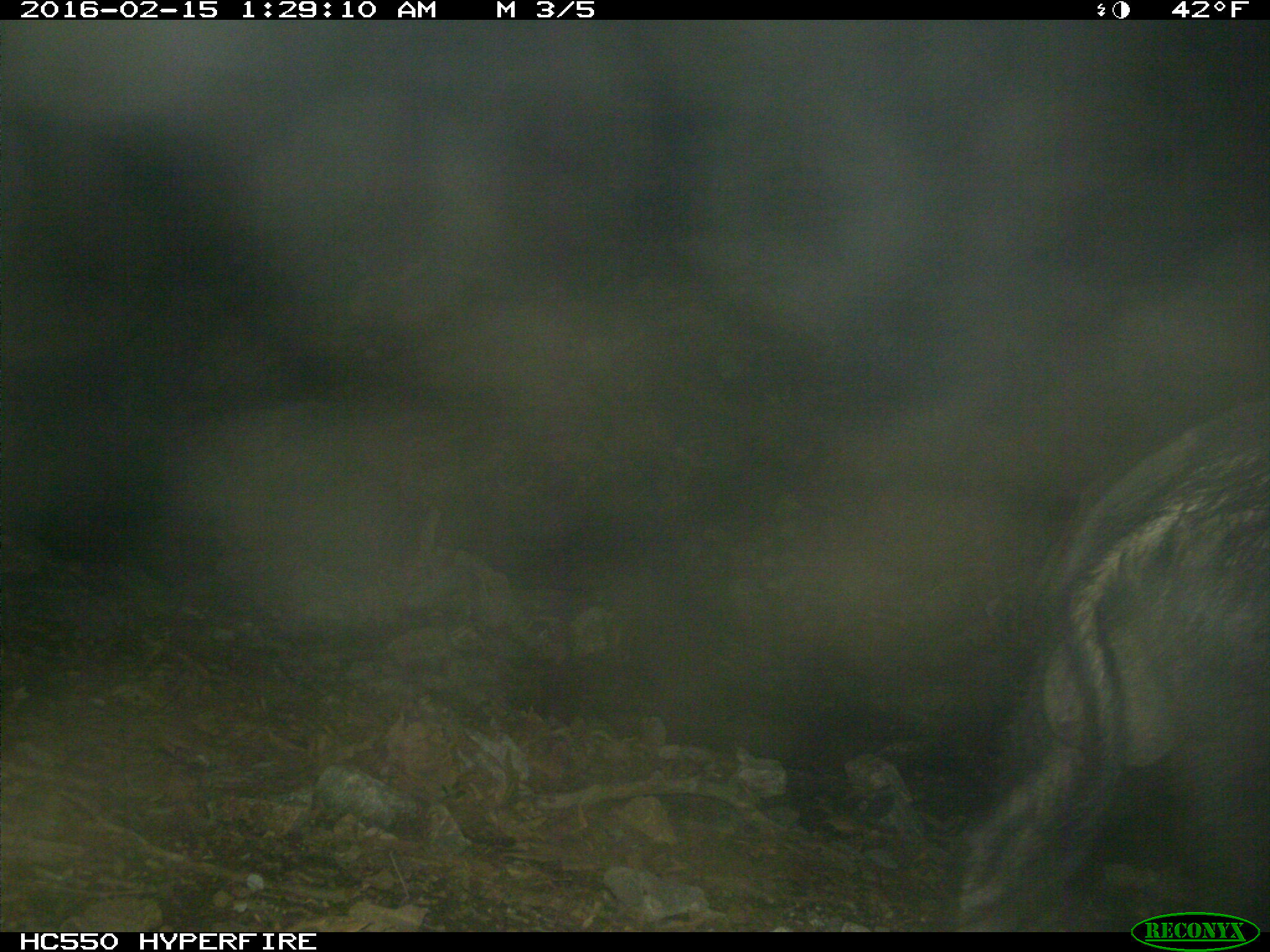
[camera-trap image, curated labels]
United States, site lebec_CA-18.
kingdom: Animalia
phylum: Chordata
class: Mammalia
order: Artiodactyla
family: Suidae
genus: Sus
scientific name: Sus scrofa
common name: wild boar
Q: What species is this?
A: Sus scrofa (wild boar).